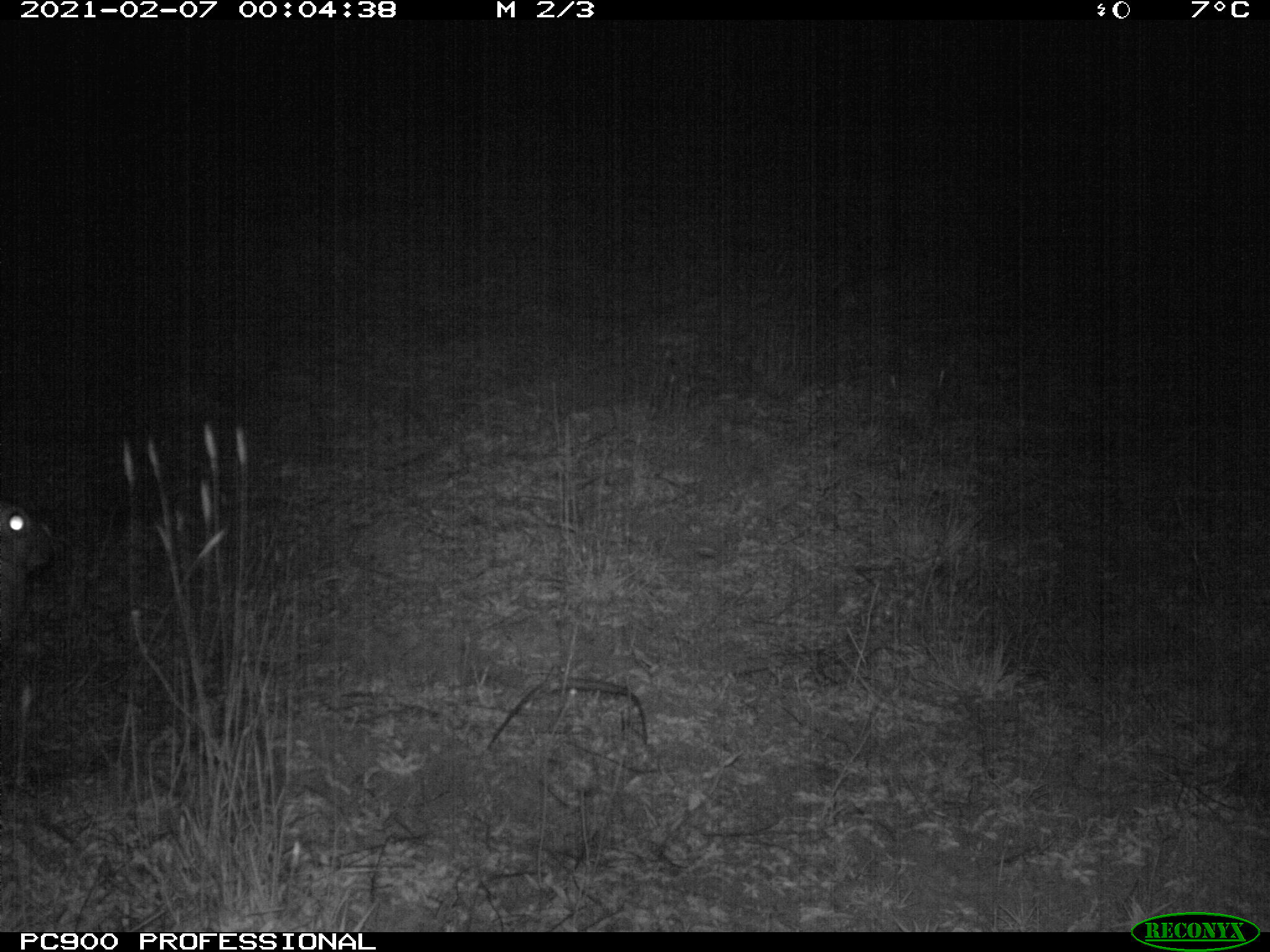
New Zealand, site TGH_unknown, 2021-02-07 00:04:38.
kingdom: Animalia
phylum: Chordata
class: Mammalia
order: Lagomorpha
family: Leporidae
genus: Oryctolagus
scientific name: Oryctolagus cuniculus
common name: european rabbit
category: rabbit